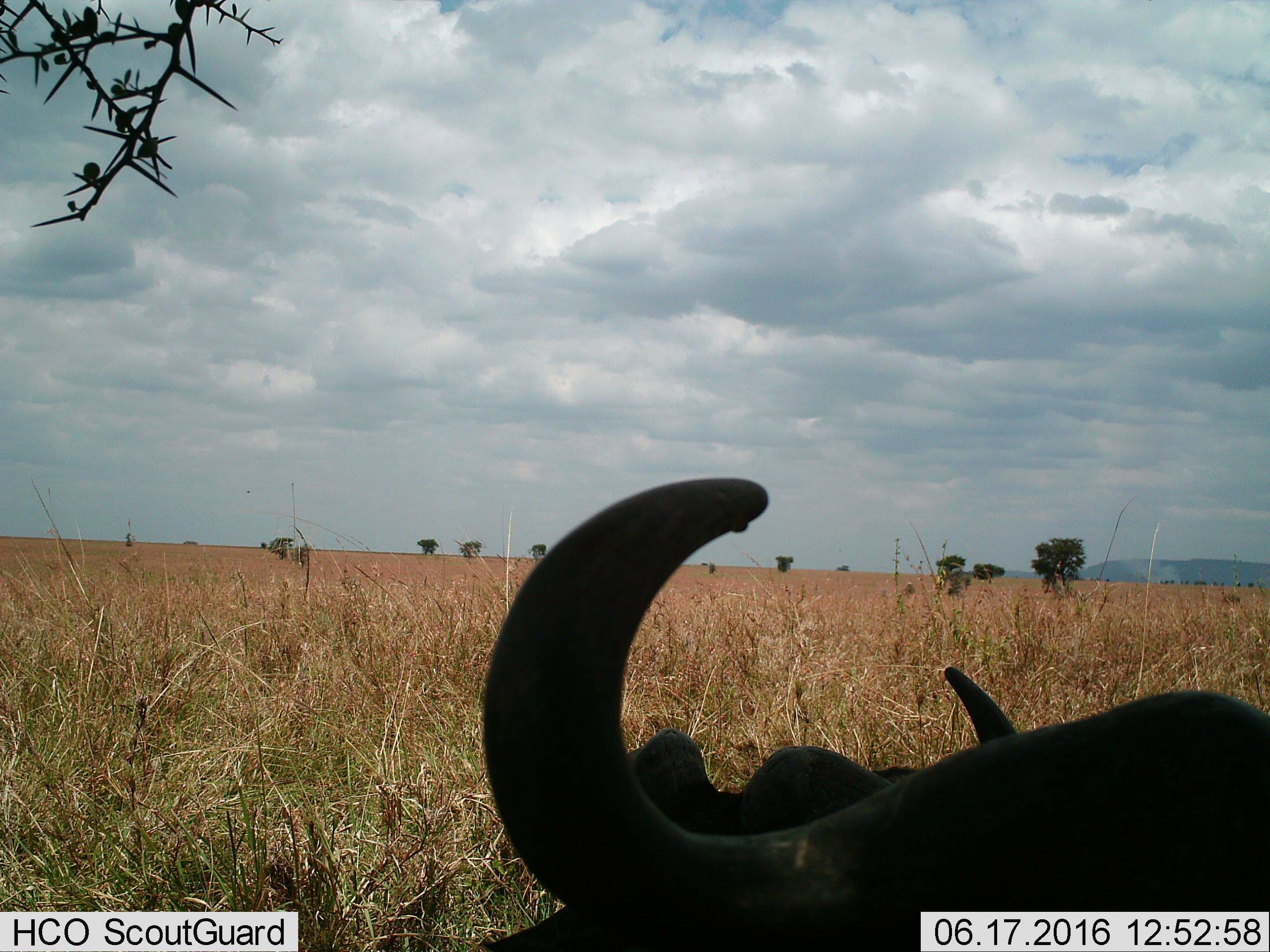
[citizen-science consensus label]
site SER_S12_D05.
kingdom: Animalia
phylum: Chordata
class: Mammalia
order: Artiodactyla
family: Bovidae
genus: Connochaetes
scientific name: Connochaetes taurinus taurinus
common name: blue wildebeest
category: wildebeestblue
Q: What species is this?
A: Wildebeestblue (blue wildebeest) (Connochaetes taurinus taurinus).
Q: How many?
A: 2.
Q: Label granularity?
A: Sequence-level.